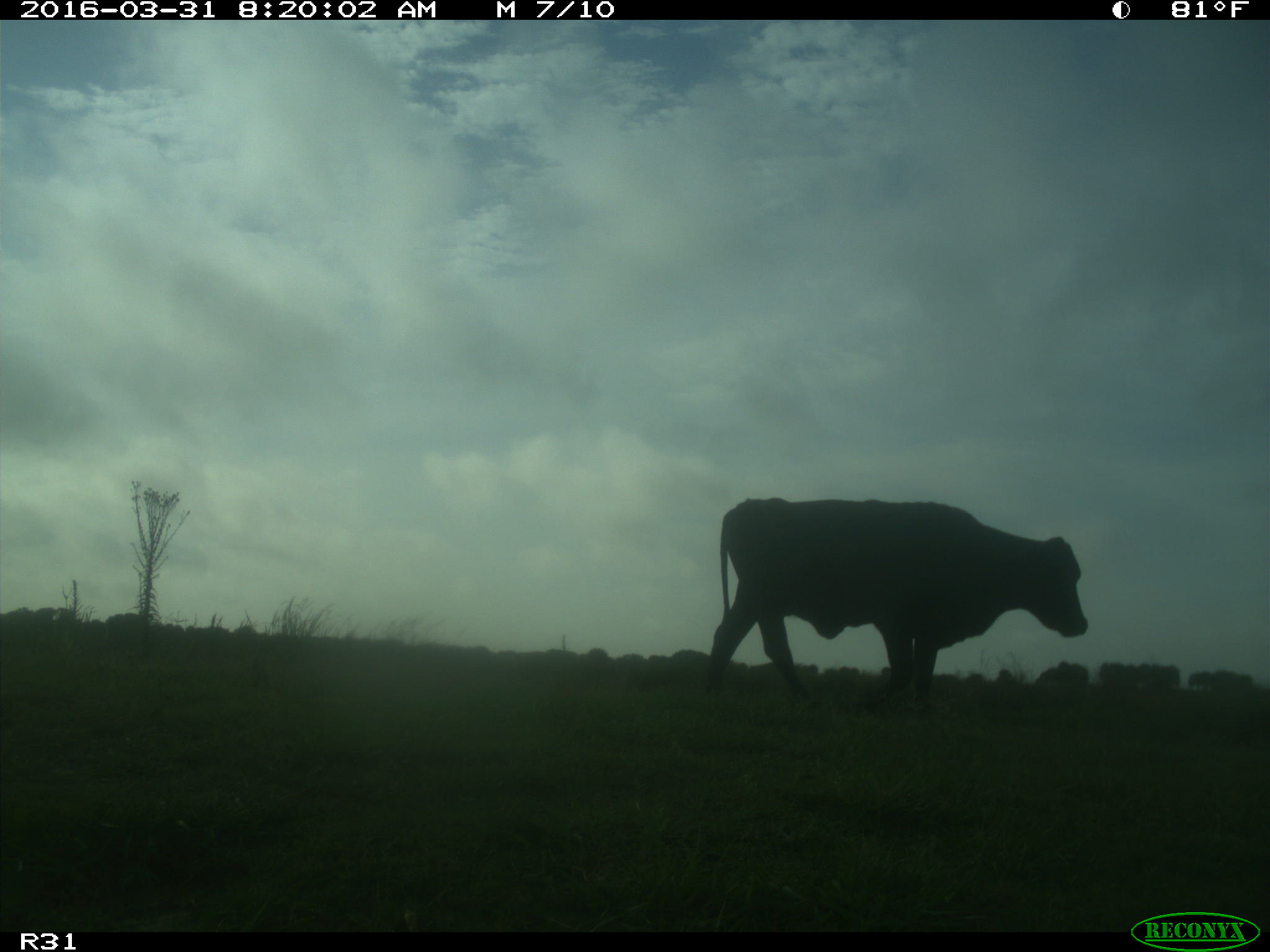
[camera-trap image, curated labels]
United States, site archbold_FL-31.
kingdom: Animalia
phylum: Chordata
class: Mammalia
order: Artiodactyla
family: Bovidae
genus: Bos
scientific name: Bos taurus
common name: domestic cow